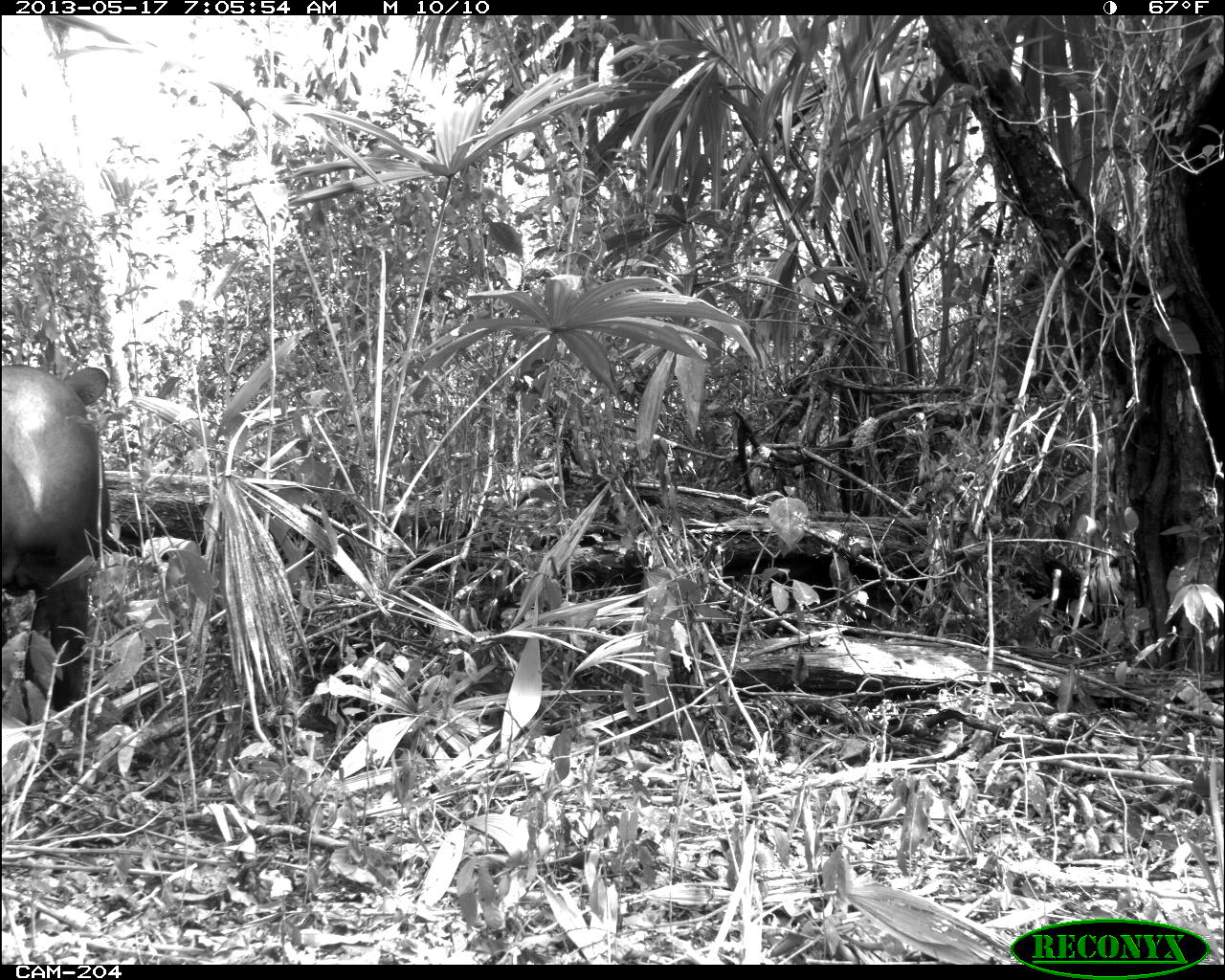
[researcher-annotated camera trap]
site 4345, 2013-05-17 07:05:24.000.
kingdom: Animalia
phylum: Chordata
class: Mammalia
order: Perissodactyla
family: Tapiridae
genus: Tapirus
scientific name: Tapirus bairdii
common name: baird's tapir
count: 1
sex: female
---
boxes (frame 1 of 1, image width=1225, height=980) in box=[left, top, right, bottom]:
tapirus bairdii: box=[0, 363, 108, 710]